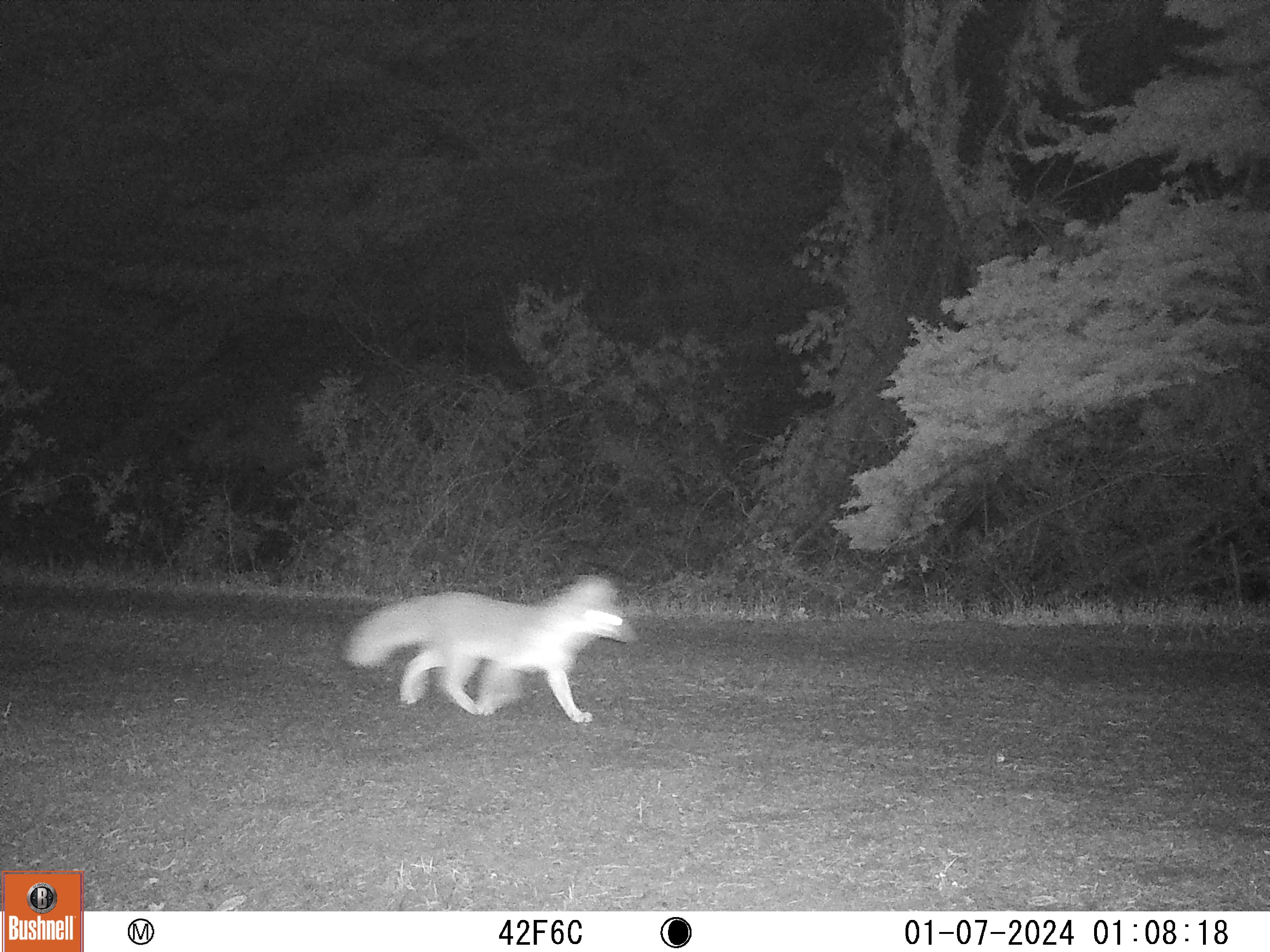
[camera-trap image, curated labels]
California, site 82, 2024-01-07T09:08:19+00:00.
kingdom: Animalia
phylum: Chordata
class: Mammalia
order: Carnivora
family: Canidae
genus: Urocyon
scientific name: Urocyon cinereoargenteus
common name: gray fox